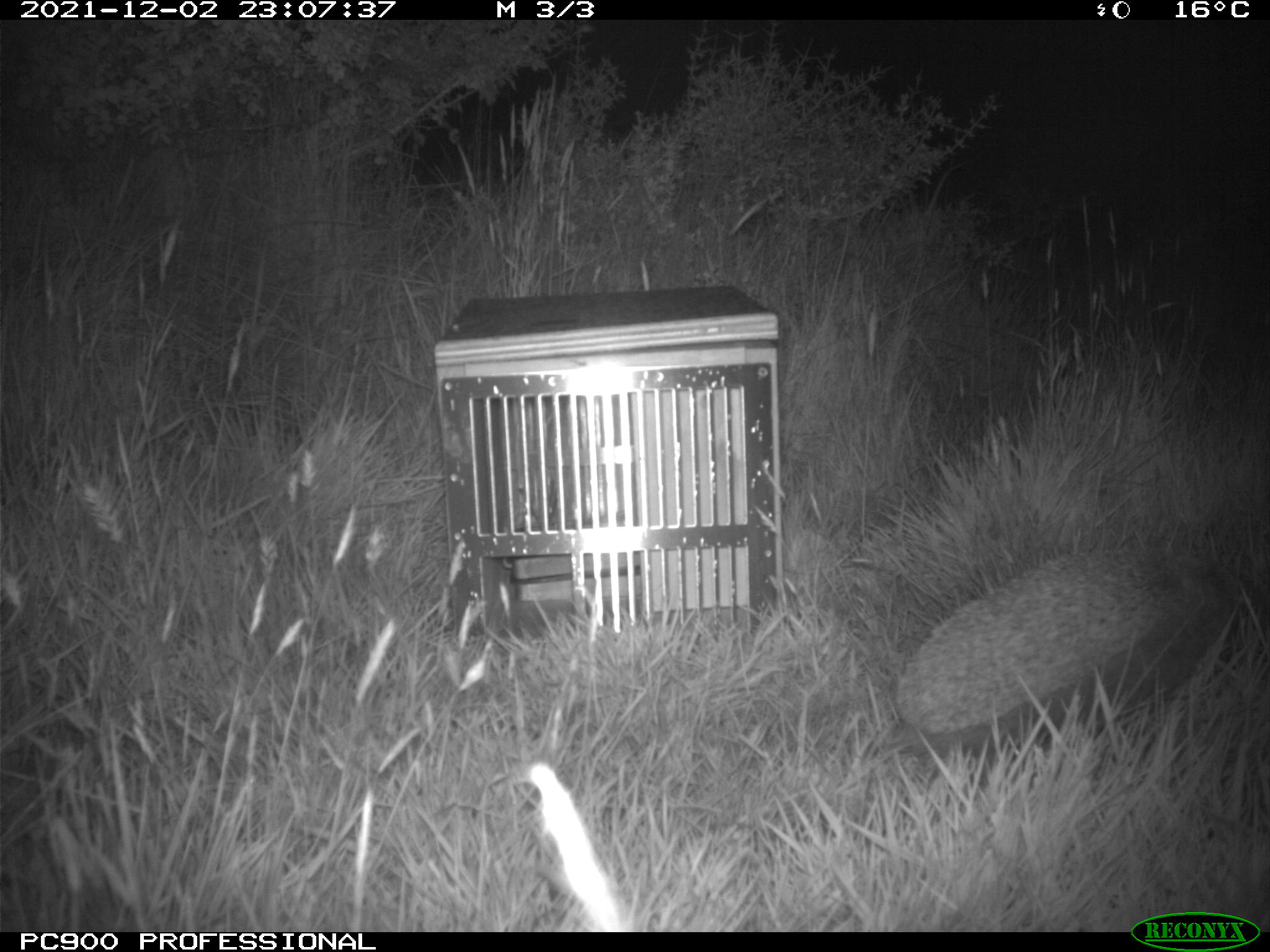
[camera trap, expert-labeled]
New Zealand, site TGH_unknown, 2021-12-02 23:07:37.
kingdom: Animalia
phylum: Chordata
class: Mammalia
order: Eulipotyphla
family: Erinaceidae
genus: Erinaceus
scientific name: Erinaceus europaeus europaeus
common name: european hedgehog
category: hedgehog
Hedgehog (european hedgehog) (Erinaceus europaeus europaeus).